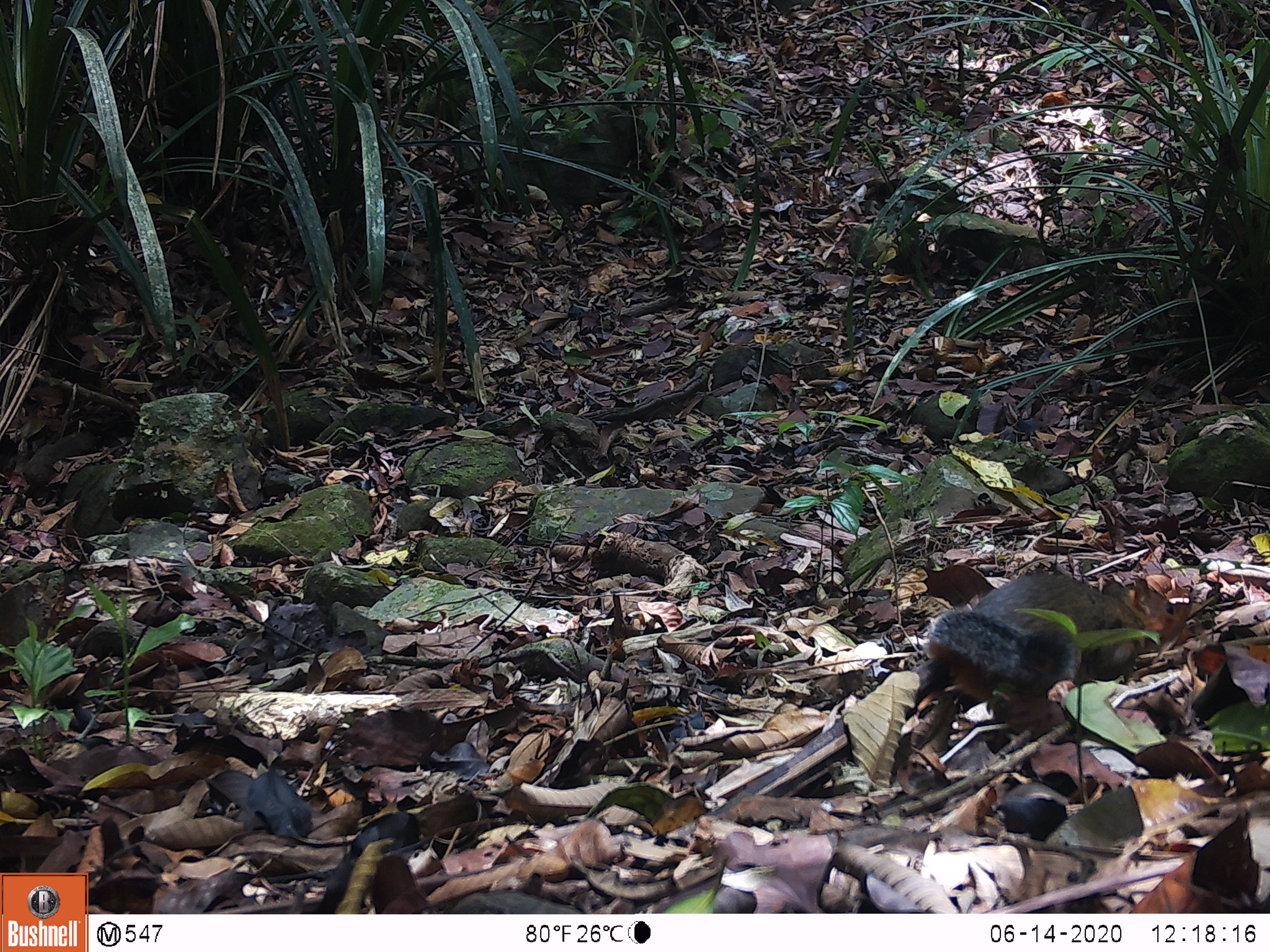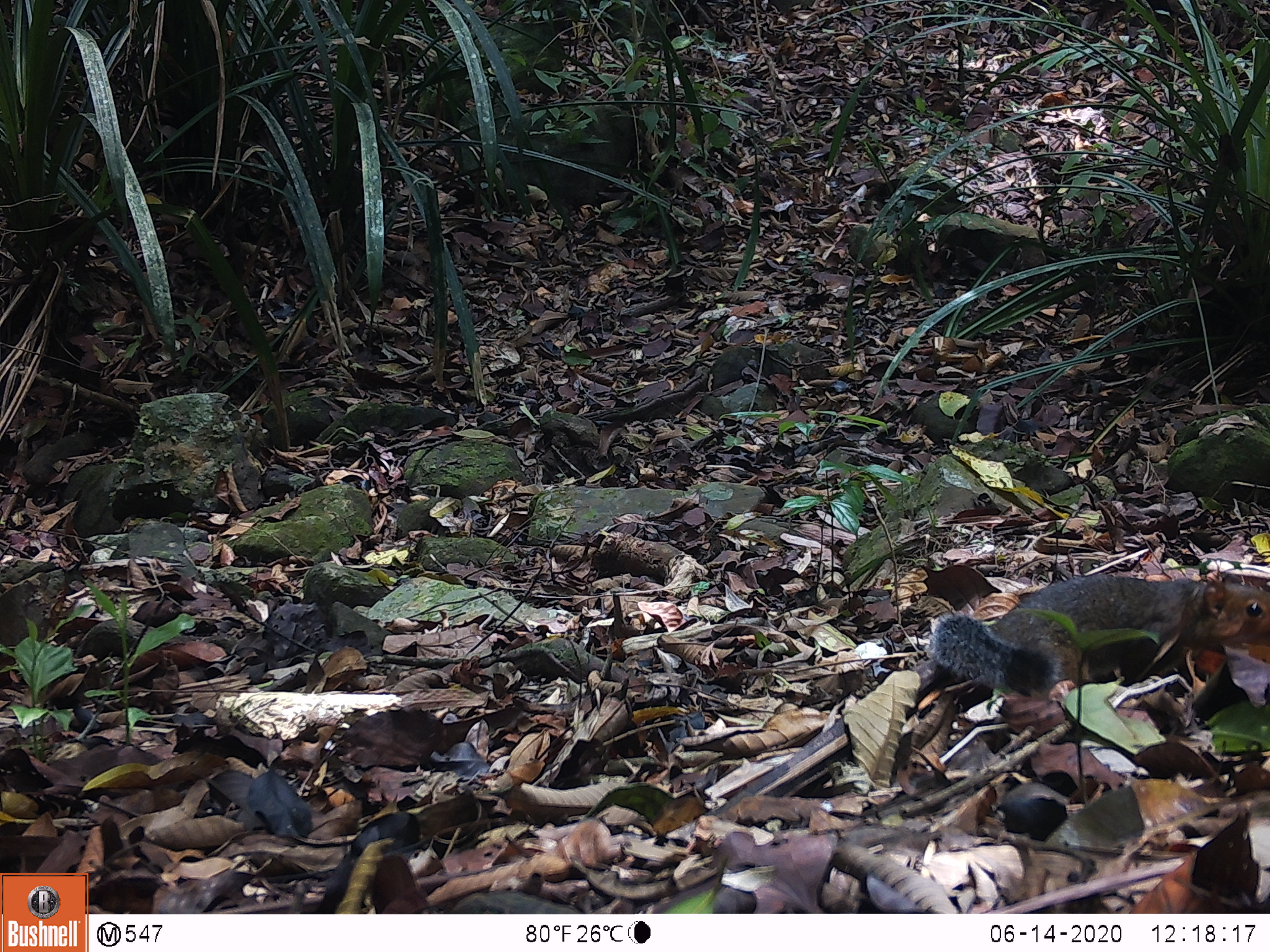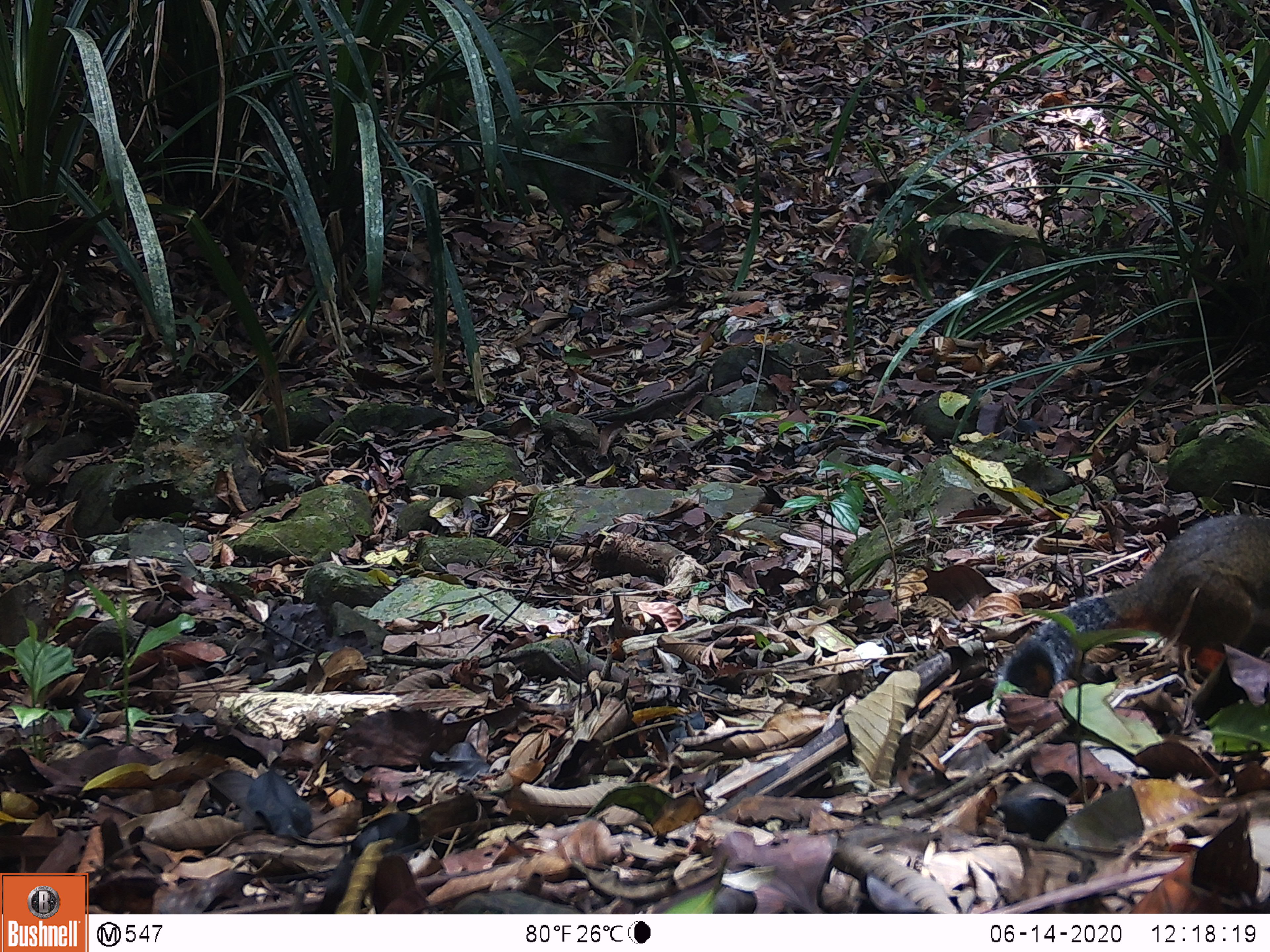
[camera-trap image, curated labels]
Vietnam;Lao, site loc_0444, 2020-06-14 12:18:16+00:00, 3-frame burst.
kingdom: Animalia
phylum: Chordata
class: Mammalia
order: Rodentia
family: Sciuridae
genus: Dremomys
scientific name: Dremomys rufigenis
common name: red-cheeked squirrel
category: red cheeked squirrel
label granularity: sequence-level